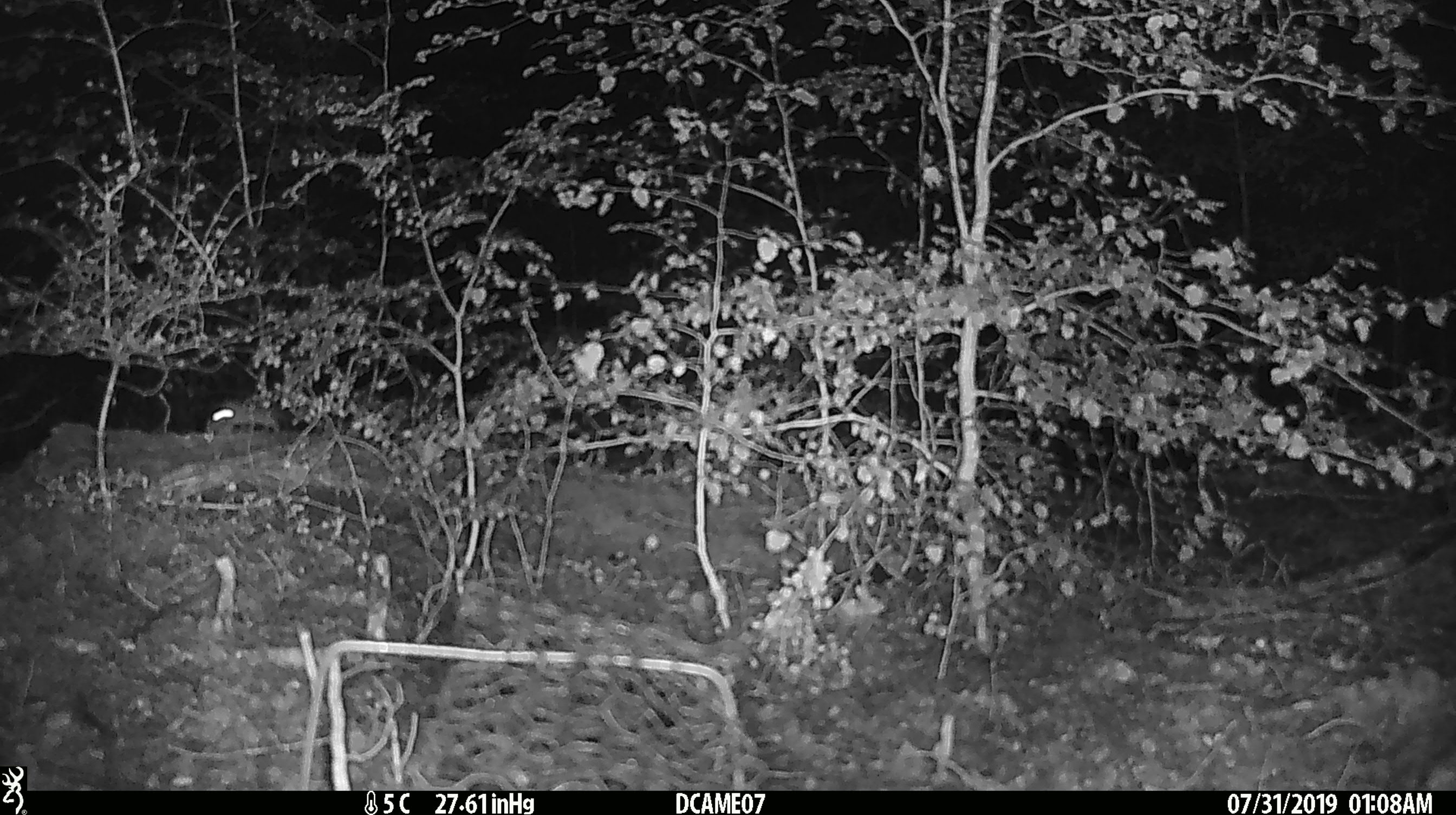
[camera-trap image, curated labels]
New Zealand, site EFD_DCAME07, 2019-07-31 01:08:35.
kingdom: Animalia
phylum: Chordata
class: Mammalia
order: Rodentia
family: Muridae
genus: Mus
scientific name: Mus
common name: mouse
Mouse (Mus).